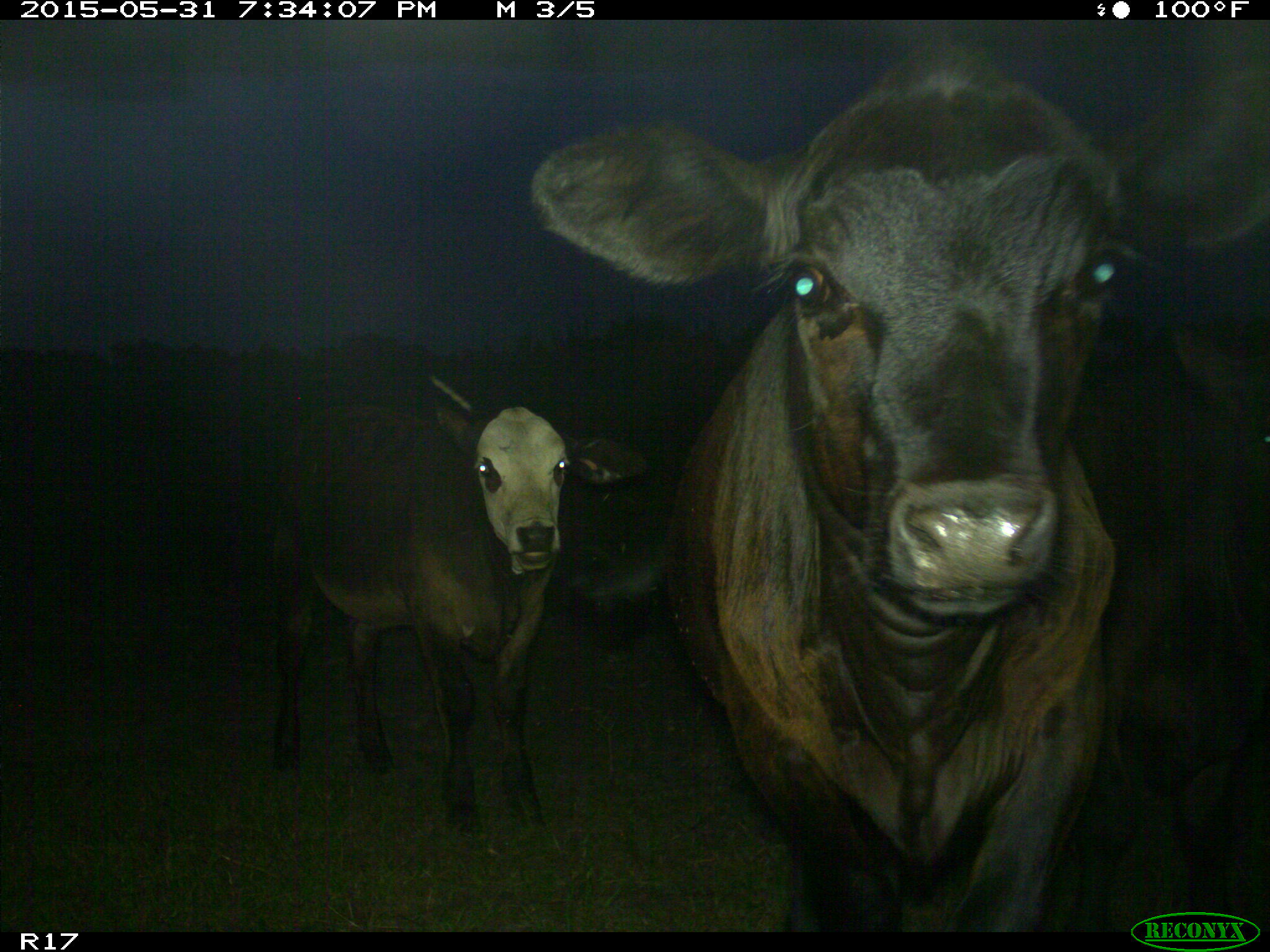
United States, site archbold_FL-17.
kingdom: Animalia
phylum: Chordata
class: Mammalia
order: Artiodactyla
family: Bovidae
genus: Bos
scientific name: Bos taurus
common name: domestic cow